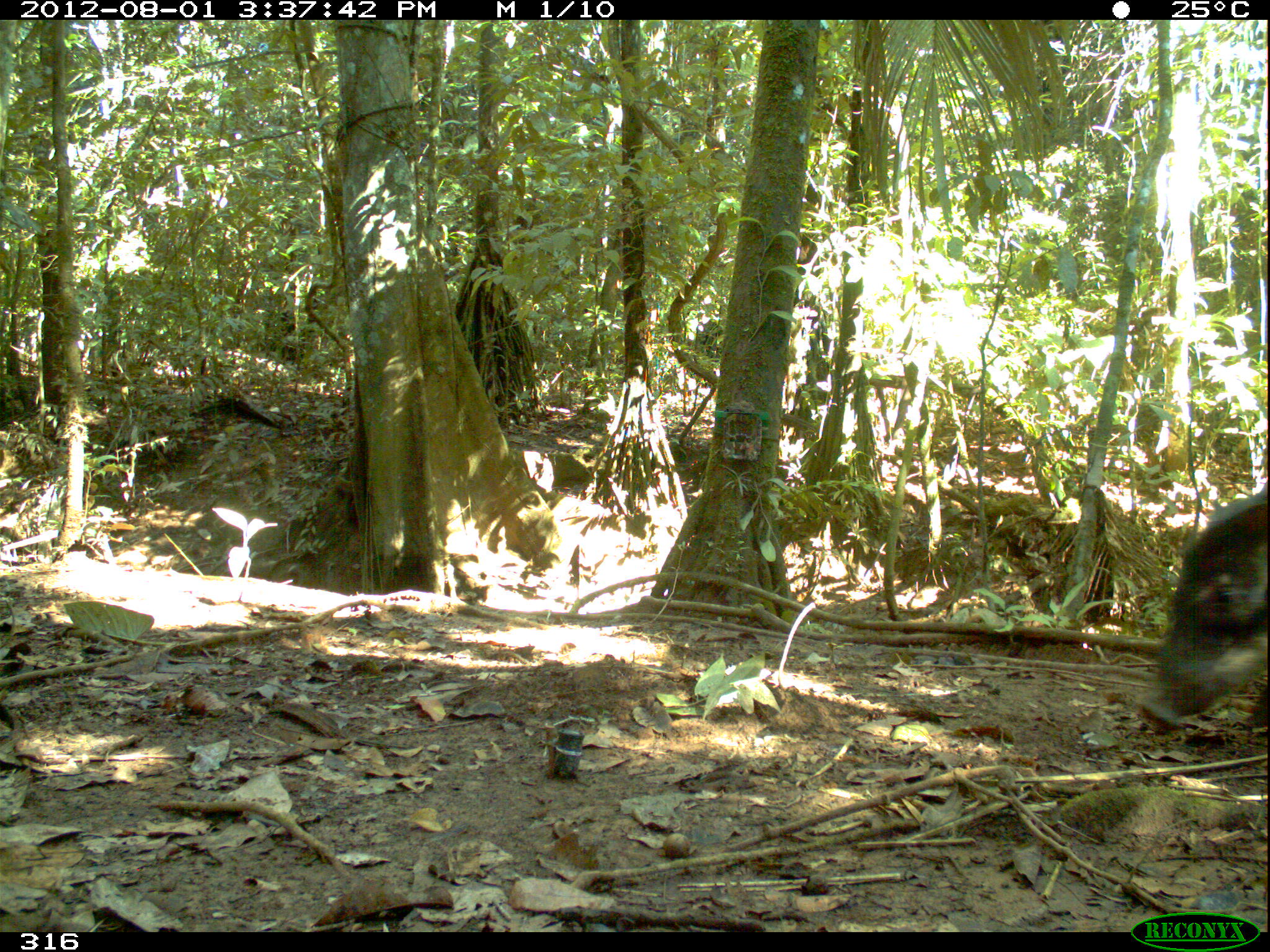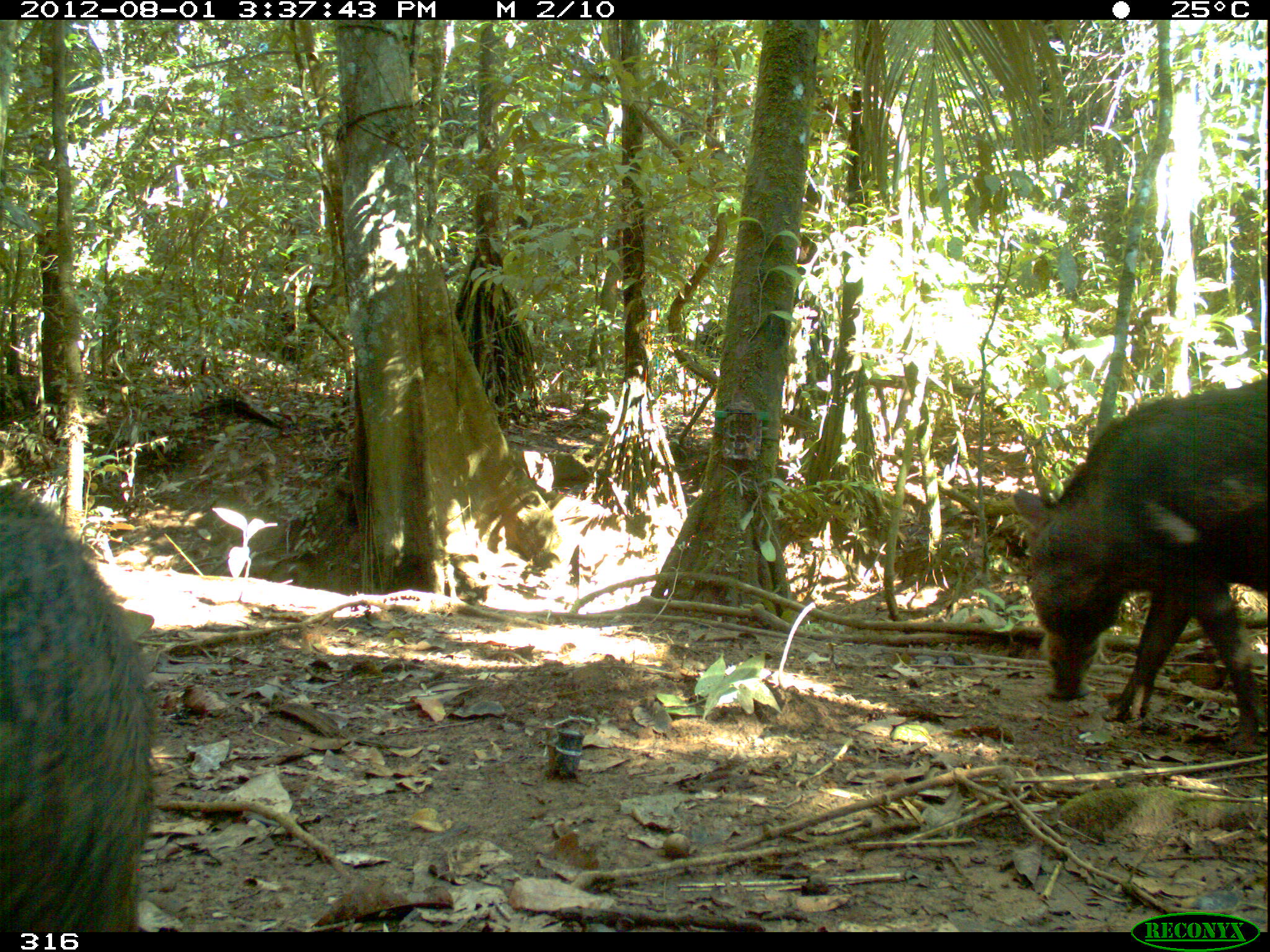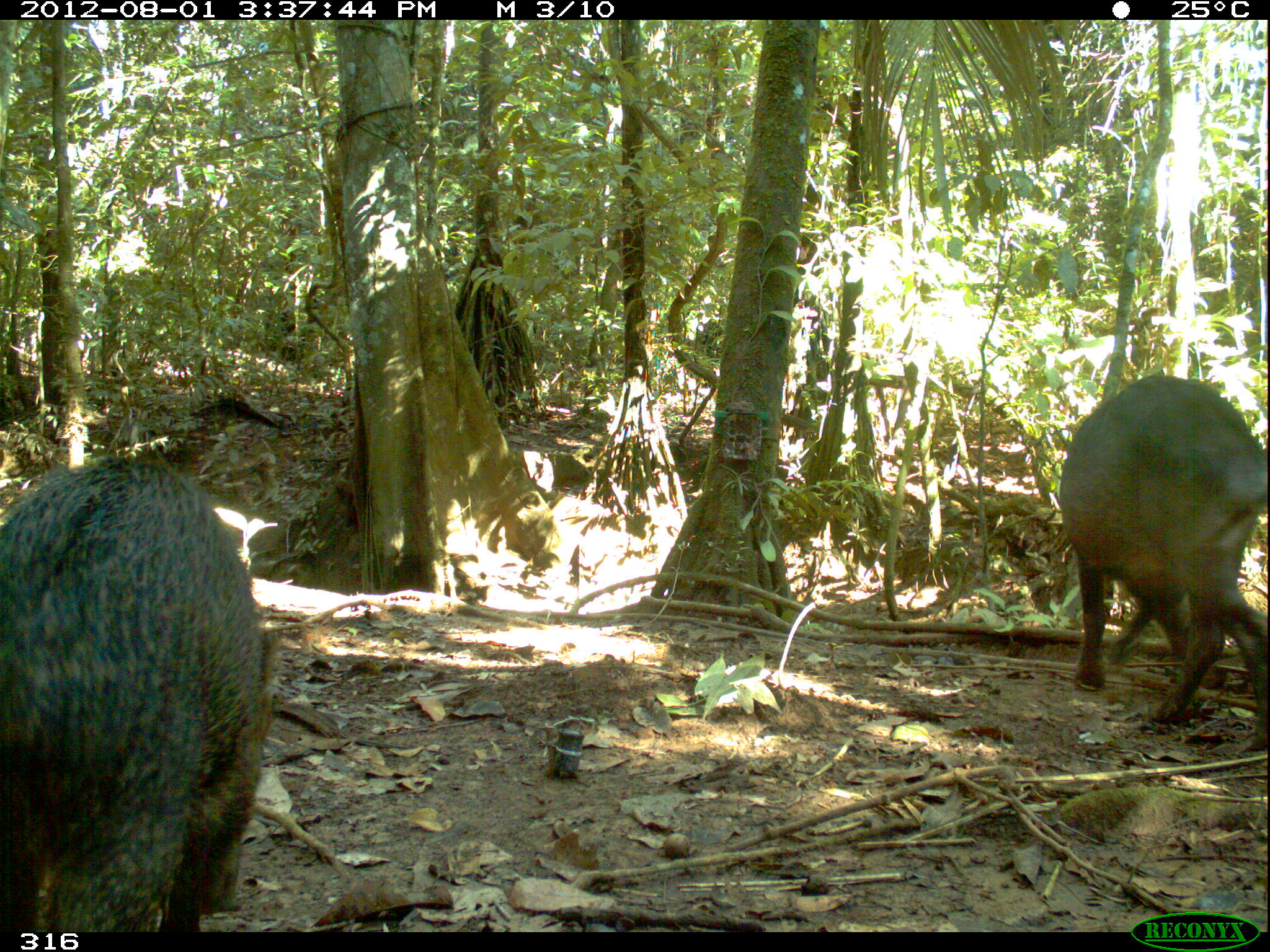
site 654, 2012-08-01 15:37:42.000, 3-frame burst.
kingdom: Animalia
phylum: Chordata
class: Mammalia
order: Artiodactyla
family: Tayassuidae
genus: Tayassu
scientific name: Tayassu pecari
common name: white-lipped peccary